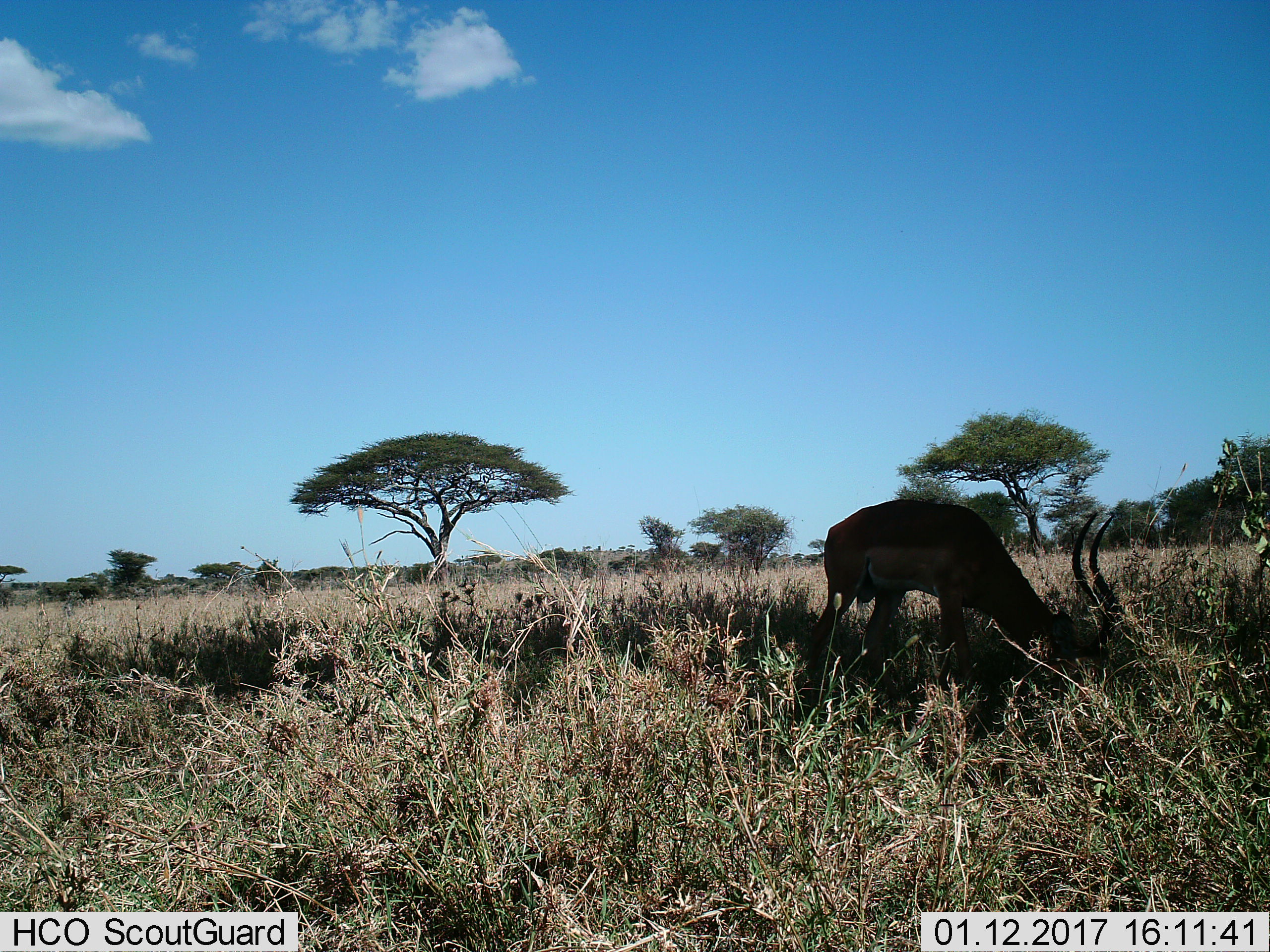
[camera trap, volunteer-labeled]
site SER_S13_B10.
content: unidentified animal